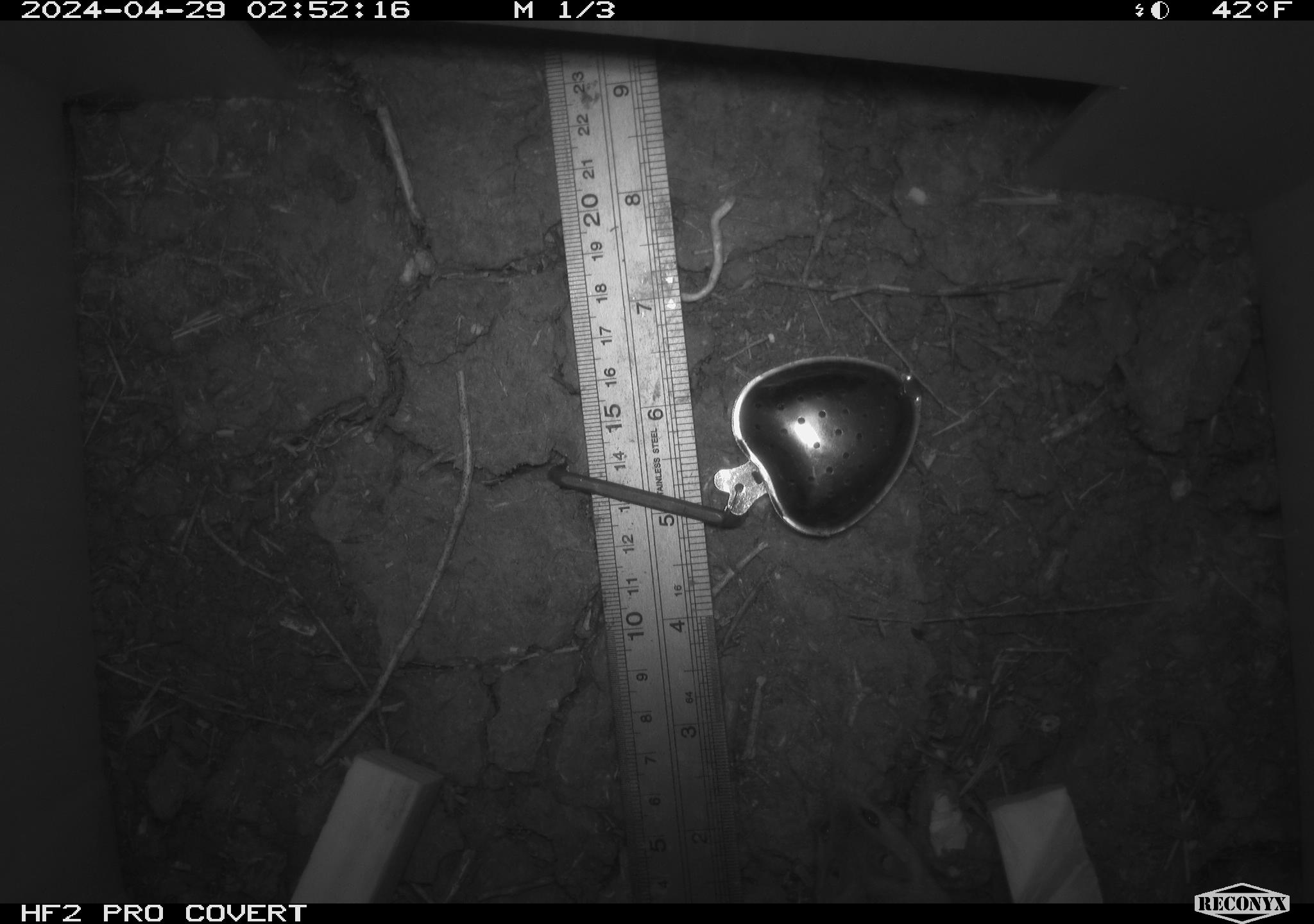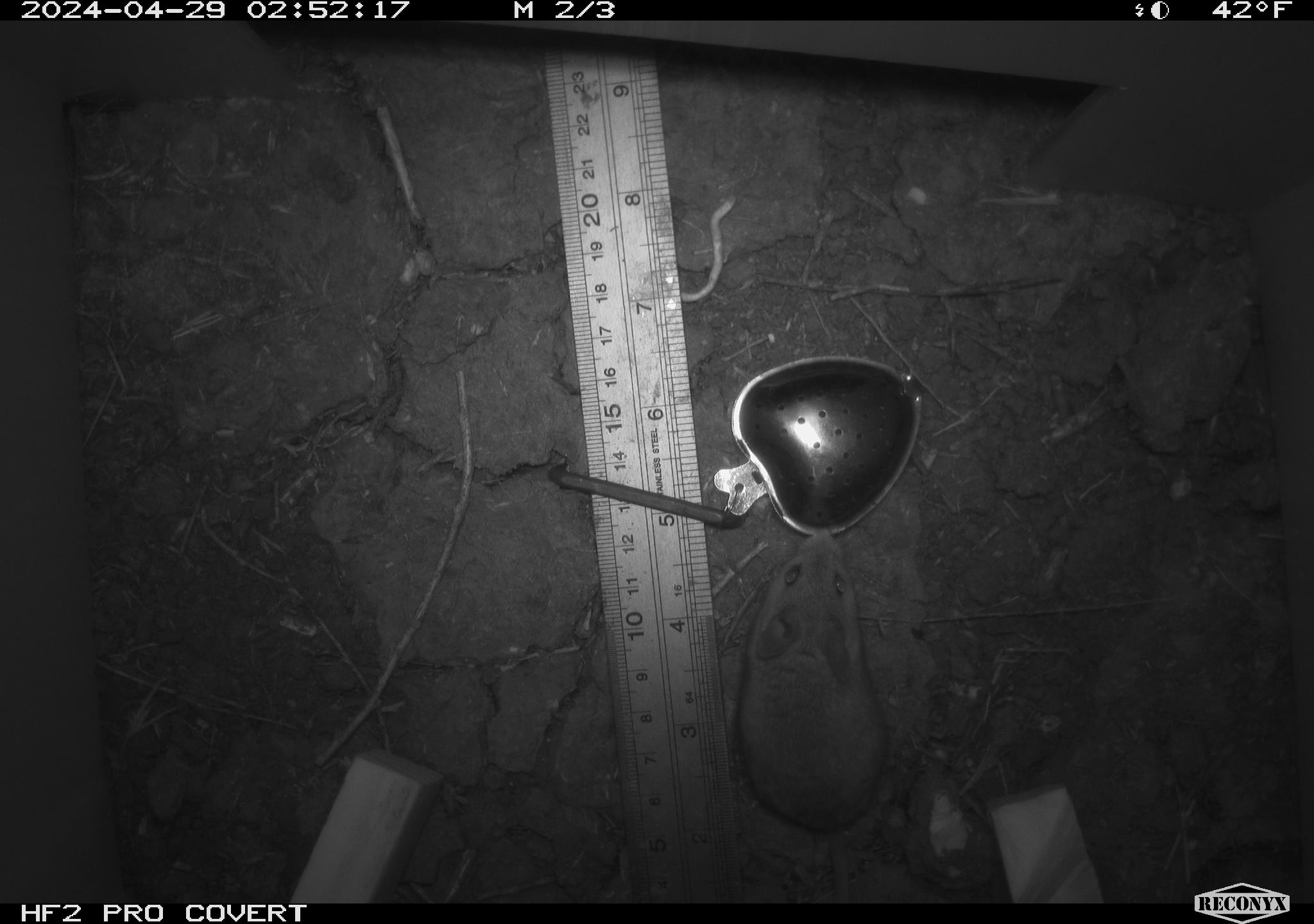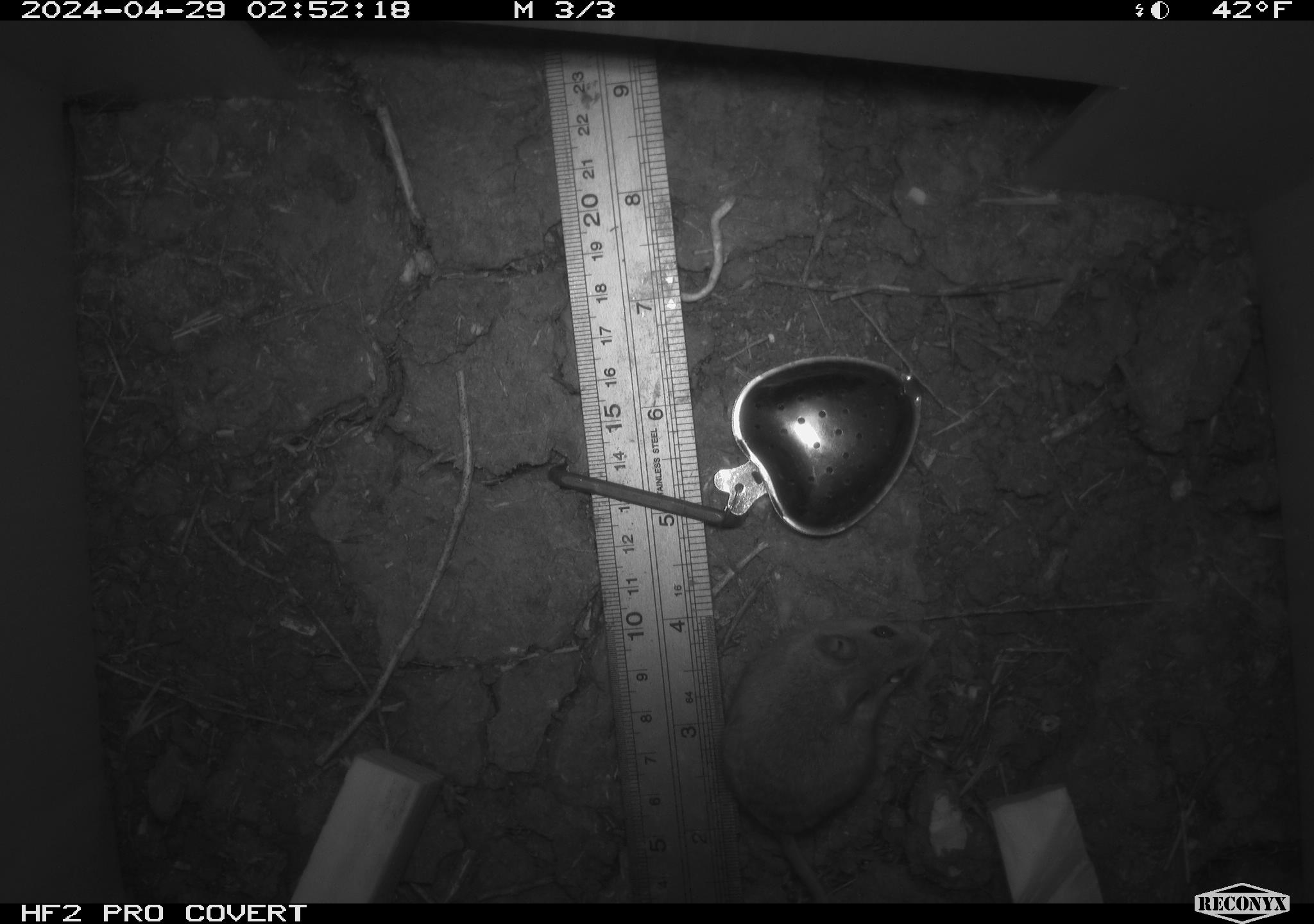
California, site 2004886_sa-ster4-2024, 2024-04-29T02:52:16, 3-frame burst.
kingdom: Animalia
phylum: Chordata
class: Mammalia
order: Rodentia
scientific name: Rodentia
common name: mouse species